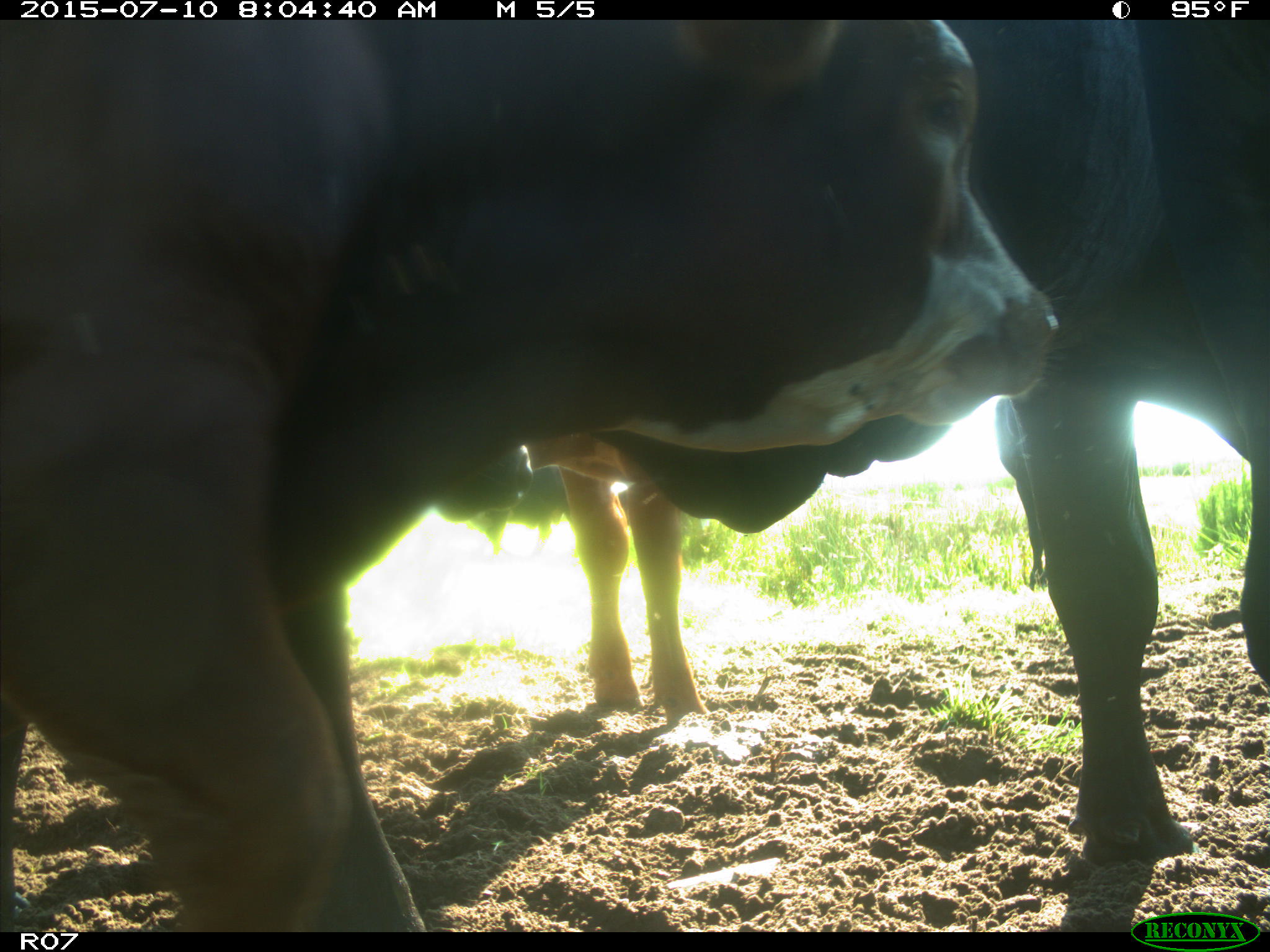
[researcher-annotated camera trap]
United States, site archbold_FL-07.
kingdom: Animalia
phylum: Chordata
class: Mammalia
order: Artiodactyla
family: Bovidae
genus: Bos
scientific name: Bos taurus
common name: domestic cow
Bos taurus (domestic cow).